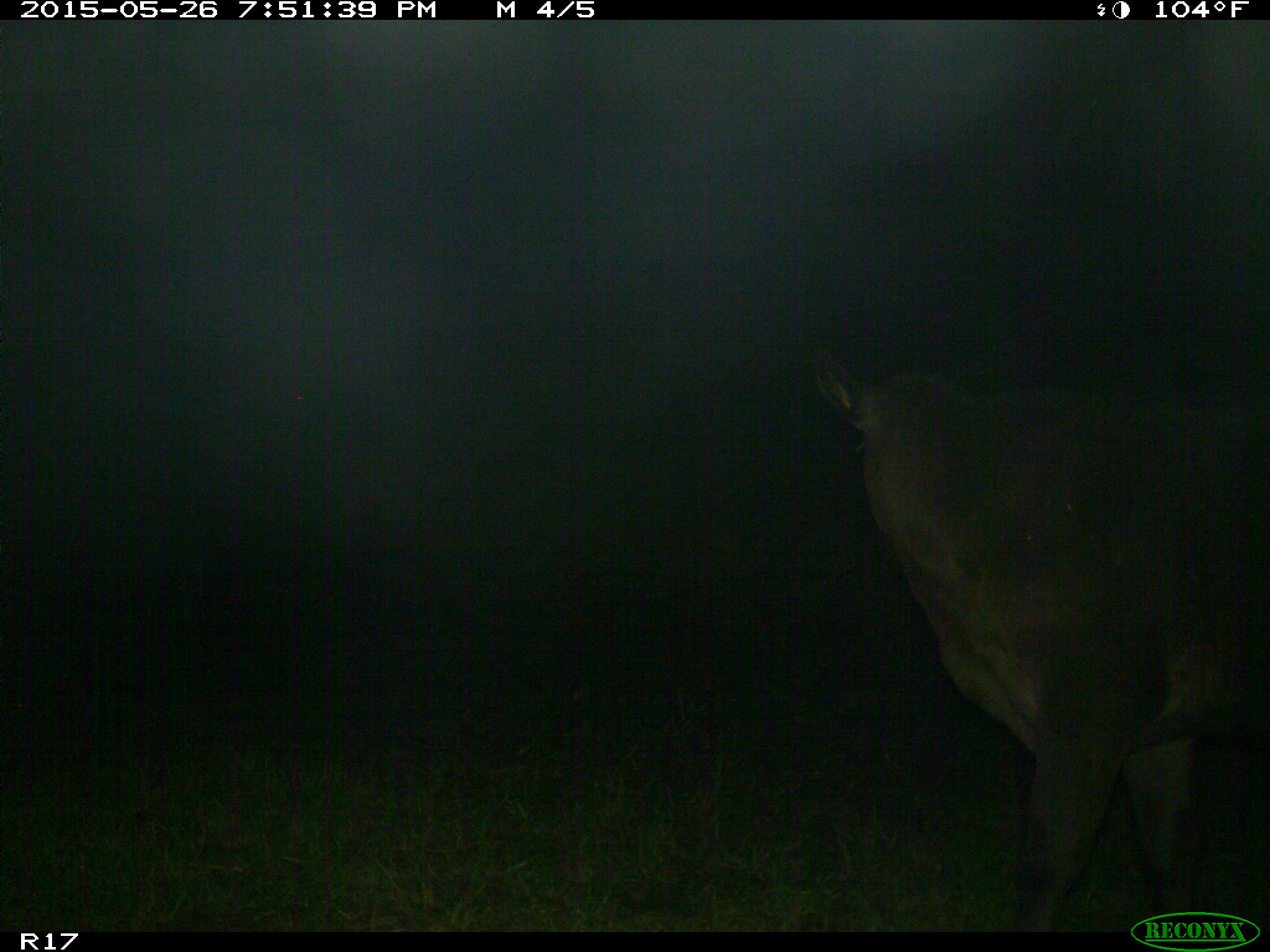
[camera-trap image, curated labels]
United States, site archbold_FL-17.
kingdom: Animalia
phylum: Chordata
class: Mammalia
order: Artiodactyla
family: Bovidae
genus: Bos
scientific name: Bos taurus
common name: domestic cow